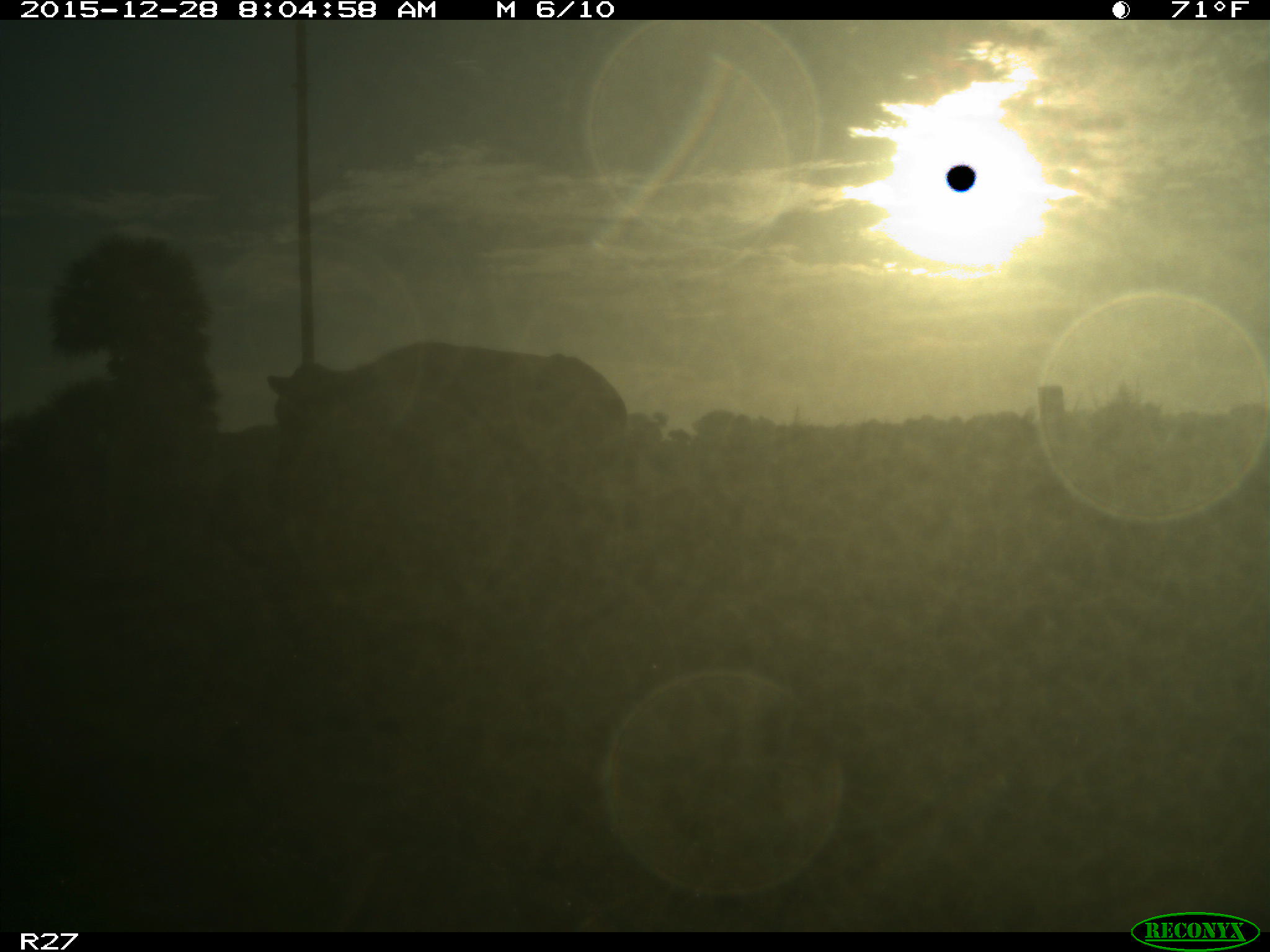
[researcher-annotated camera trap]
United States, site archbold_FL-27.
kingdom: Animalia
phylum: Chordata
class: Mammalia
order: Artiodactyla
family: Bovidae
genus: Bos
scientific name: Bos taurus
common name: domestic cow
Bos taurus (domestic cow).